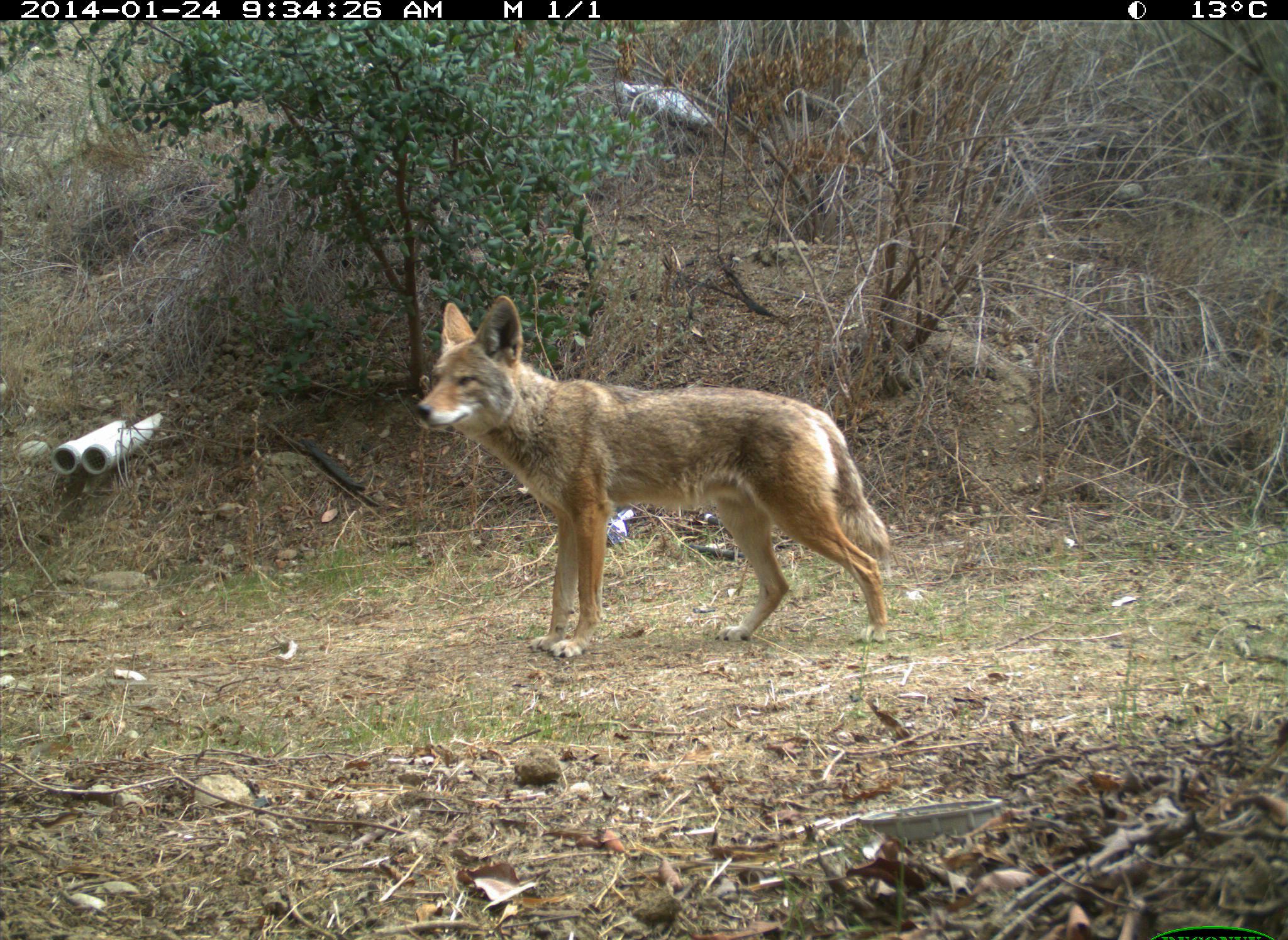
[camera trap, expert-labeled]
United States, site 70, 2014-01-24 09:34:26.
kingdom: Animalia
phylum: Chordata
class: Mammalia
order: Carnivora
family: Canidae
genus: Canis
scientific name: Canis latrans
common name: coyote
Coyote (Canis latrans).